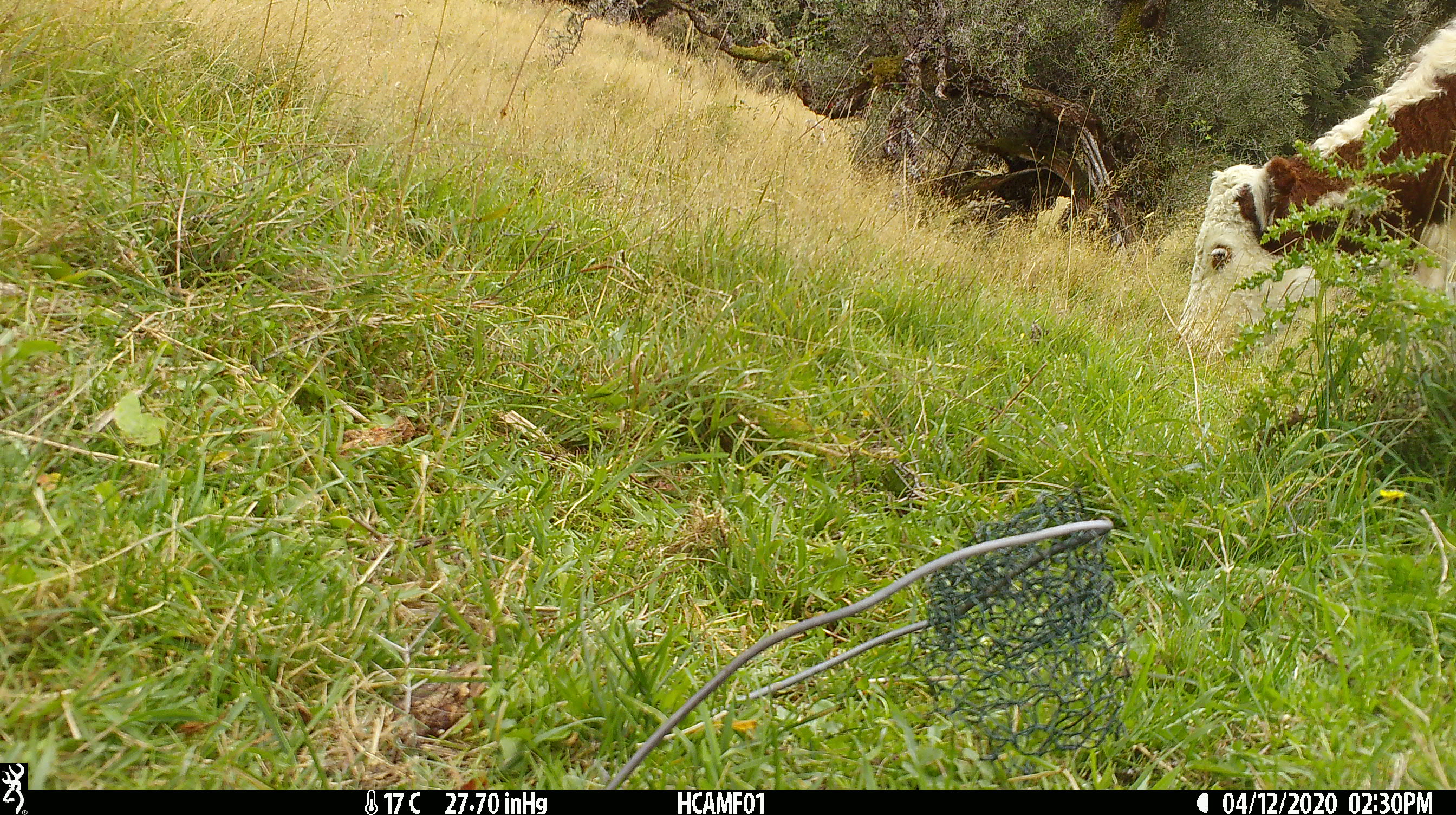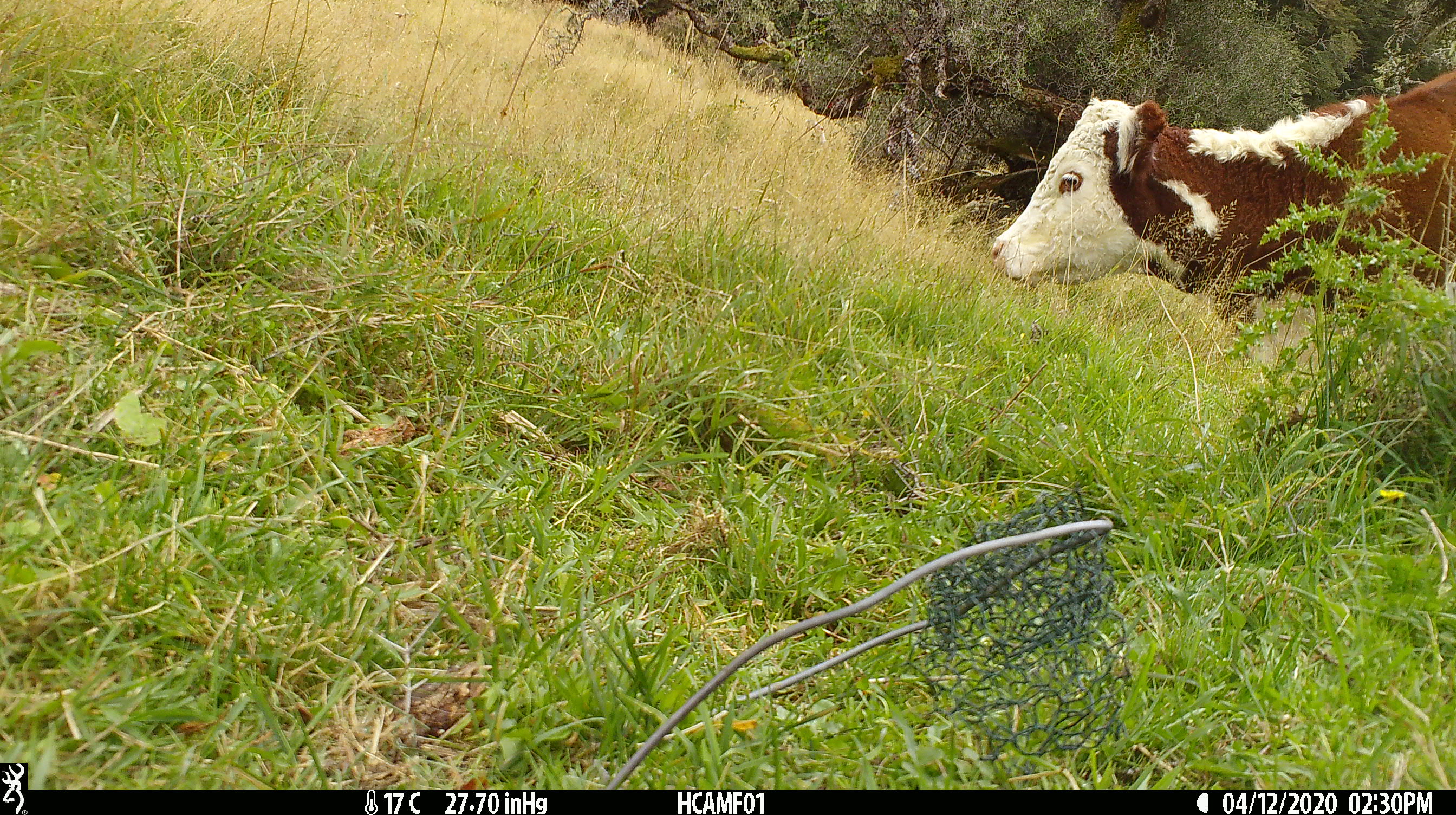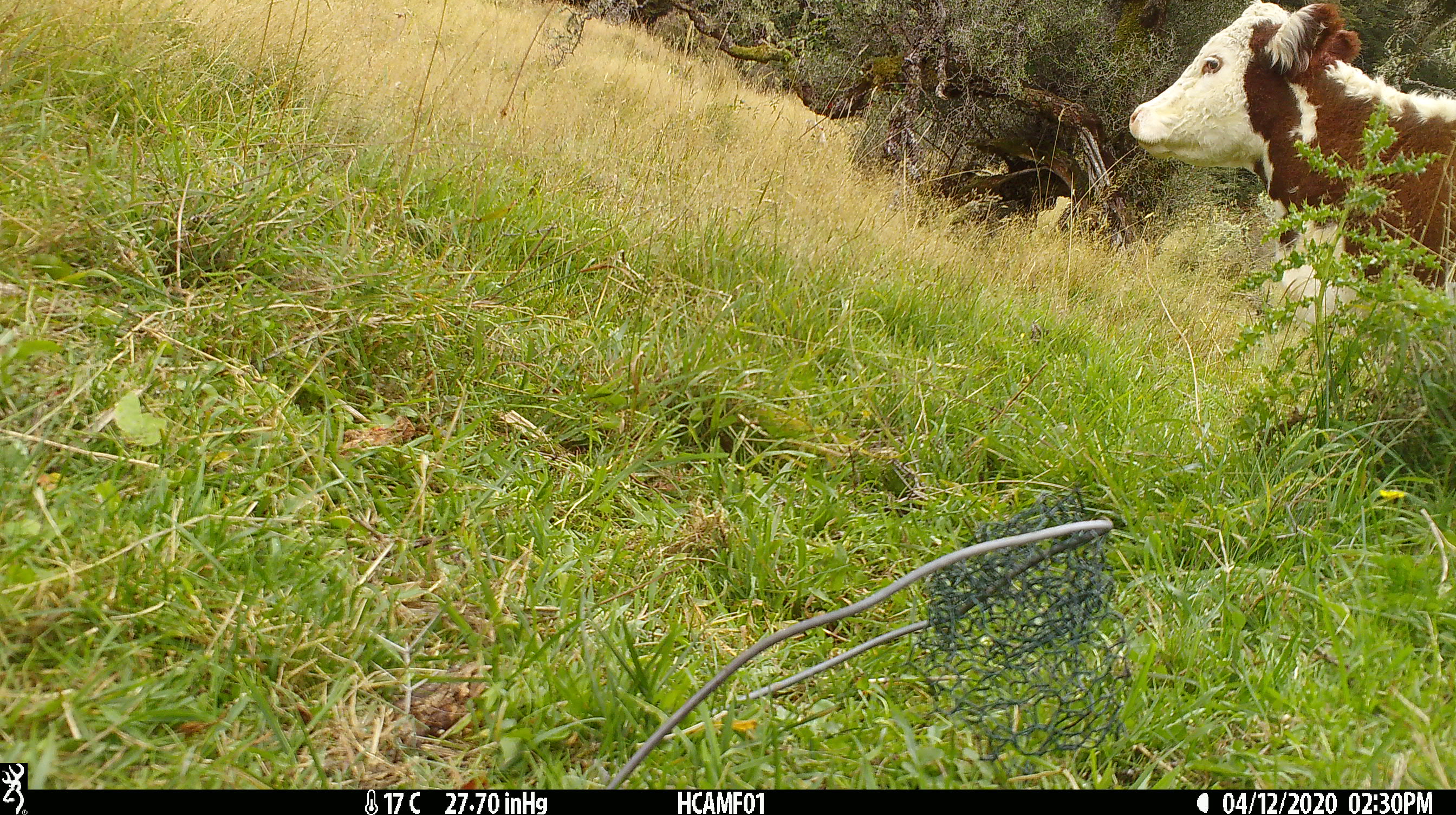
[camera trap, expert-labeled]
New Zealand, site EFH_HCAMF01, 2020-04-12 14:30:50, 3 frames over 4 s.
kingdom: Animalia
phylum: Chordata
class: Mammalia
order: Artiodactyla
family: Bovidae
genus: Bos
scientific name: Bos taurus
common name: domestic cow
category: cow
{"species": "cow (domestic cow) (Bos taurus)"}